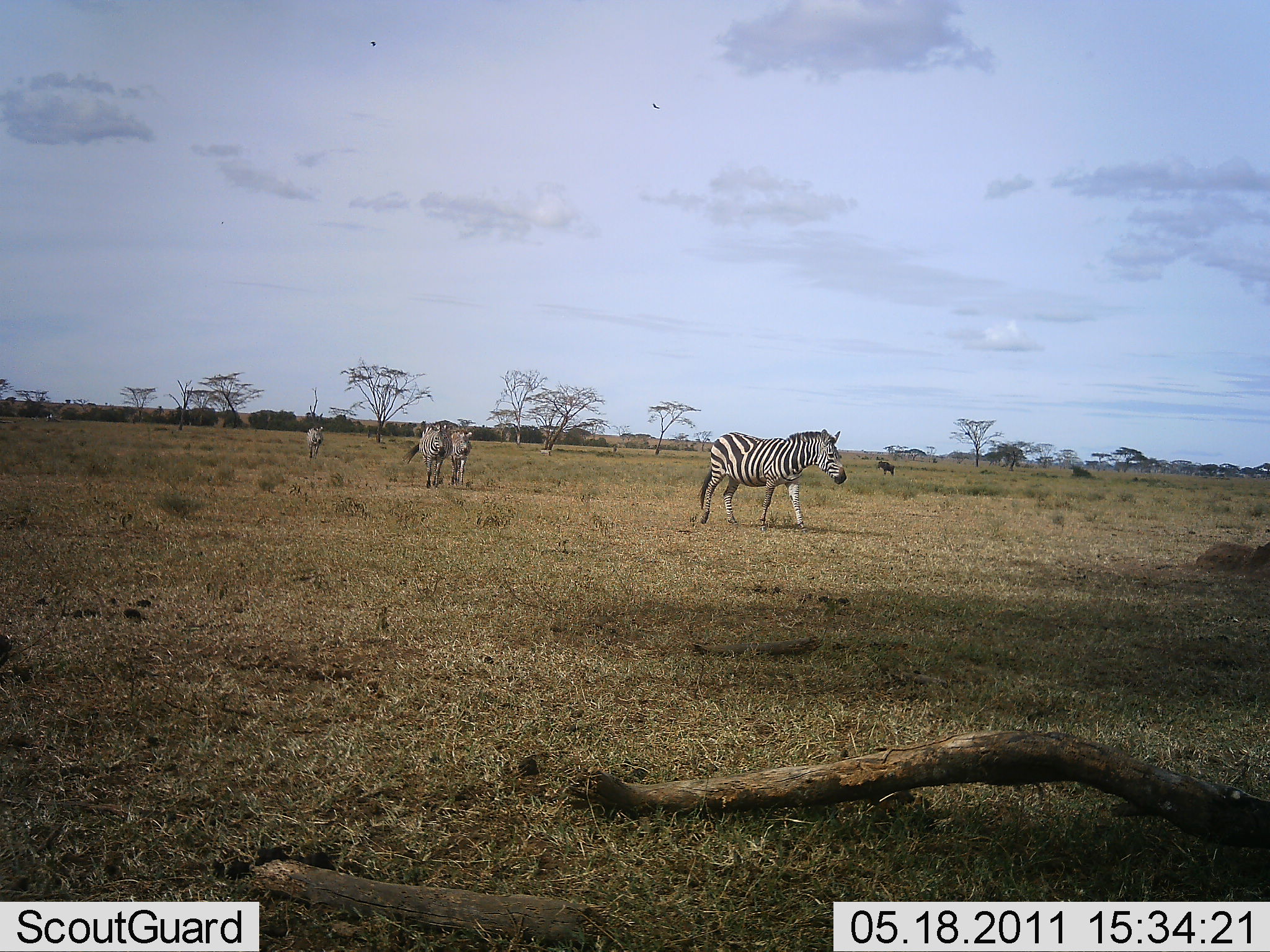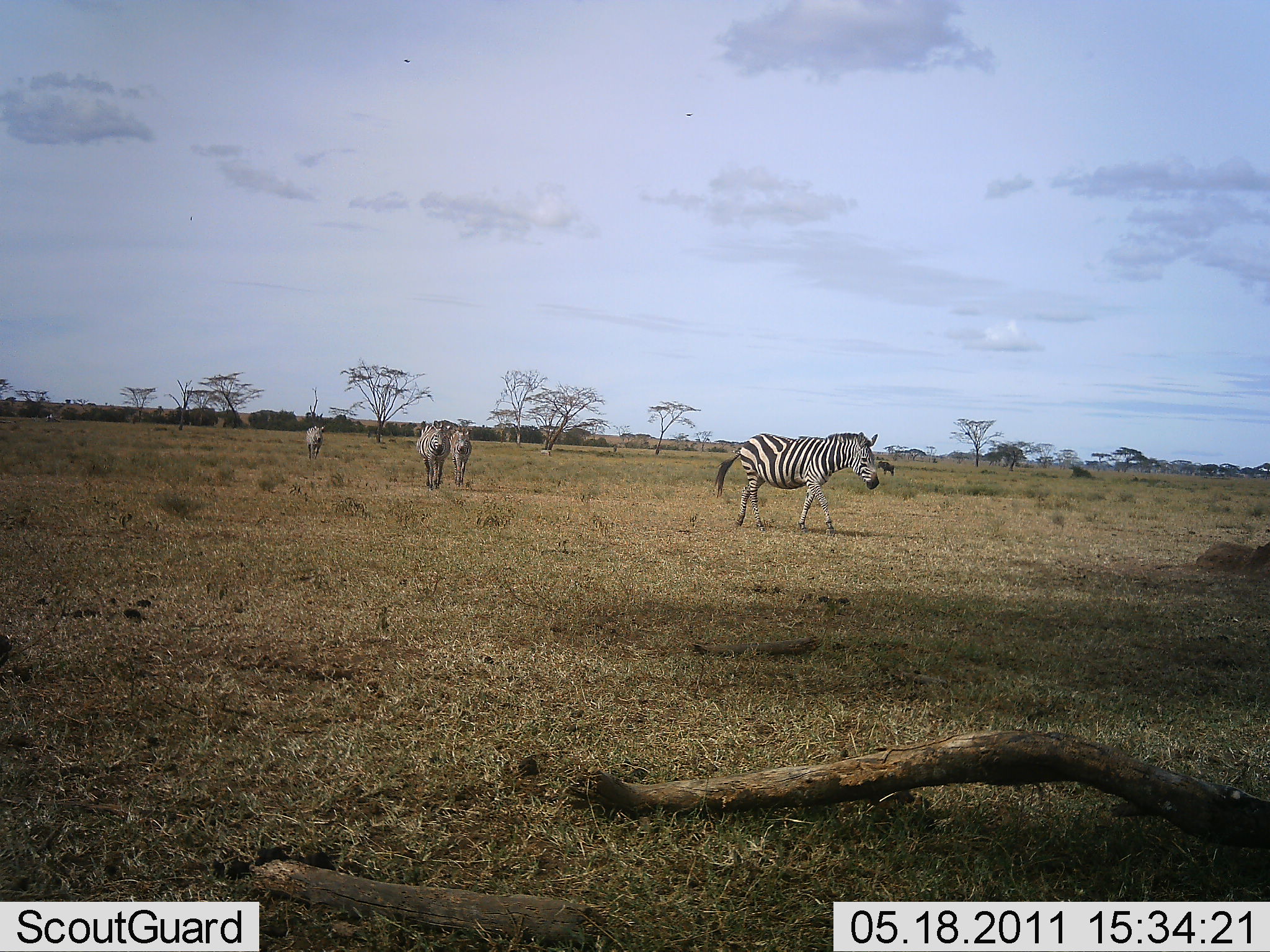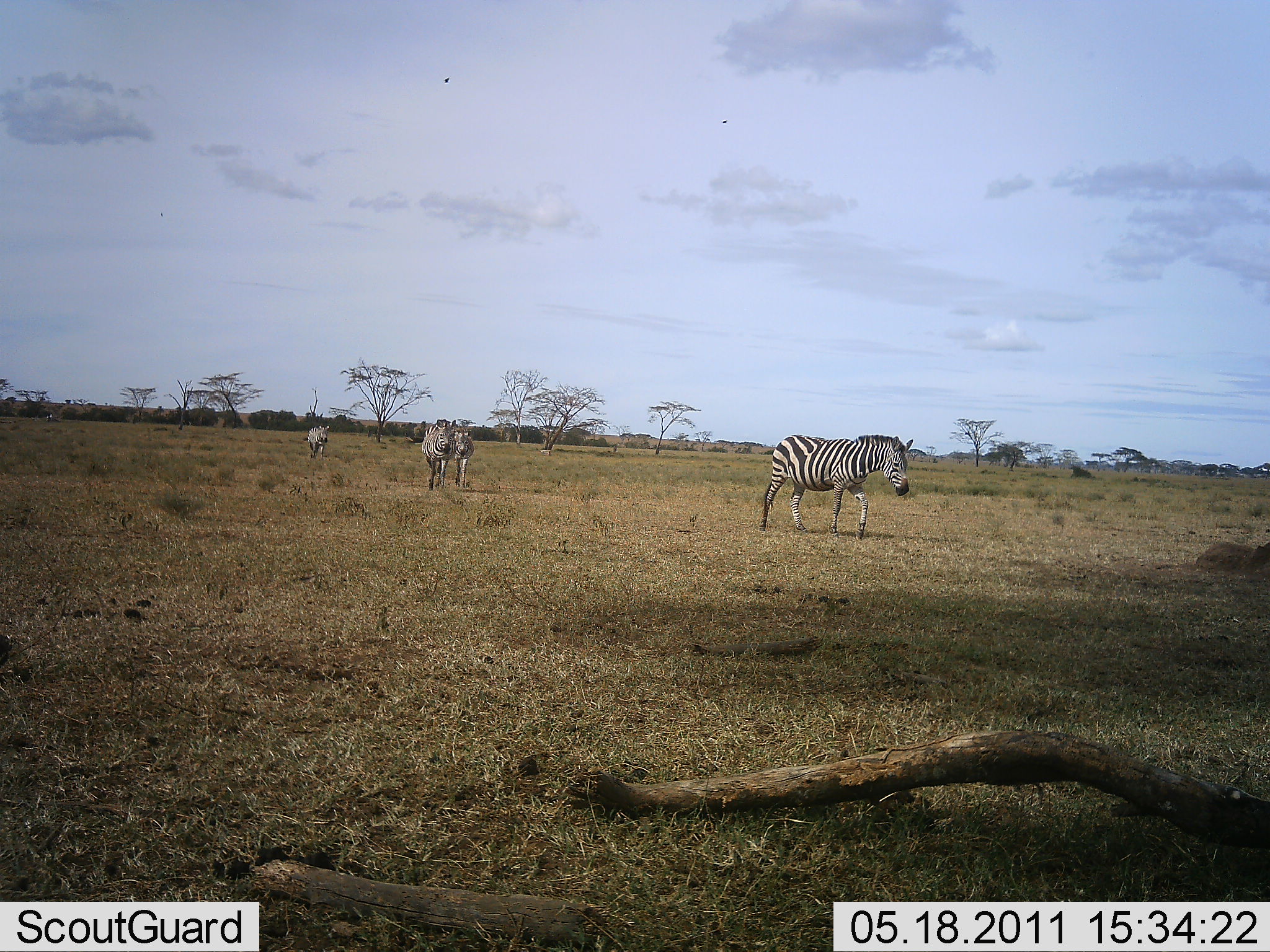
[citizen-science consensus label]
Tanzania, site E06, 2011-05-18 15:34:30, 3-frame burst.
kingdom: Animalia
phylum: Chordata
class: Mammalia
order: Perissodactyla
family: Equidae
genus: Equus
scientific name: Equus quagga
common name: plains zebra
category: zebra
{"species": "zebra (plains zebra) (Equus quagga)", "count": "4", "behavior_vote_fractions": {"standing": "0%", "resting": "0%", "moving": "100%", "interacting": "0%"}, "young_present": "0%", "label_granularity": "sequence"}